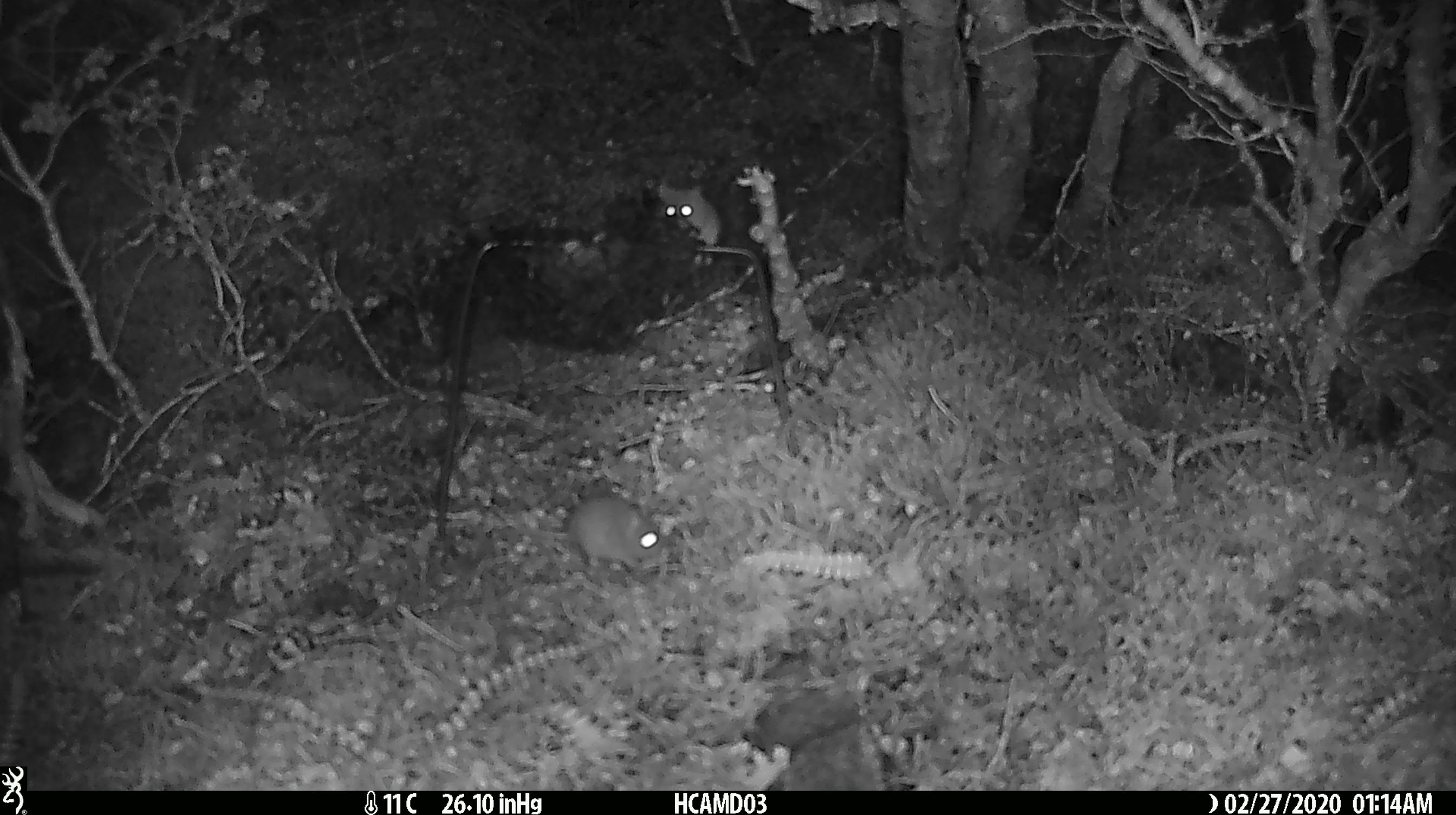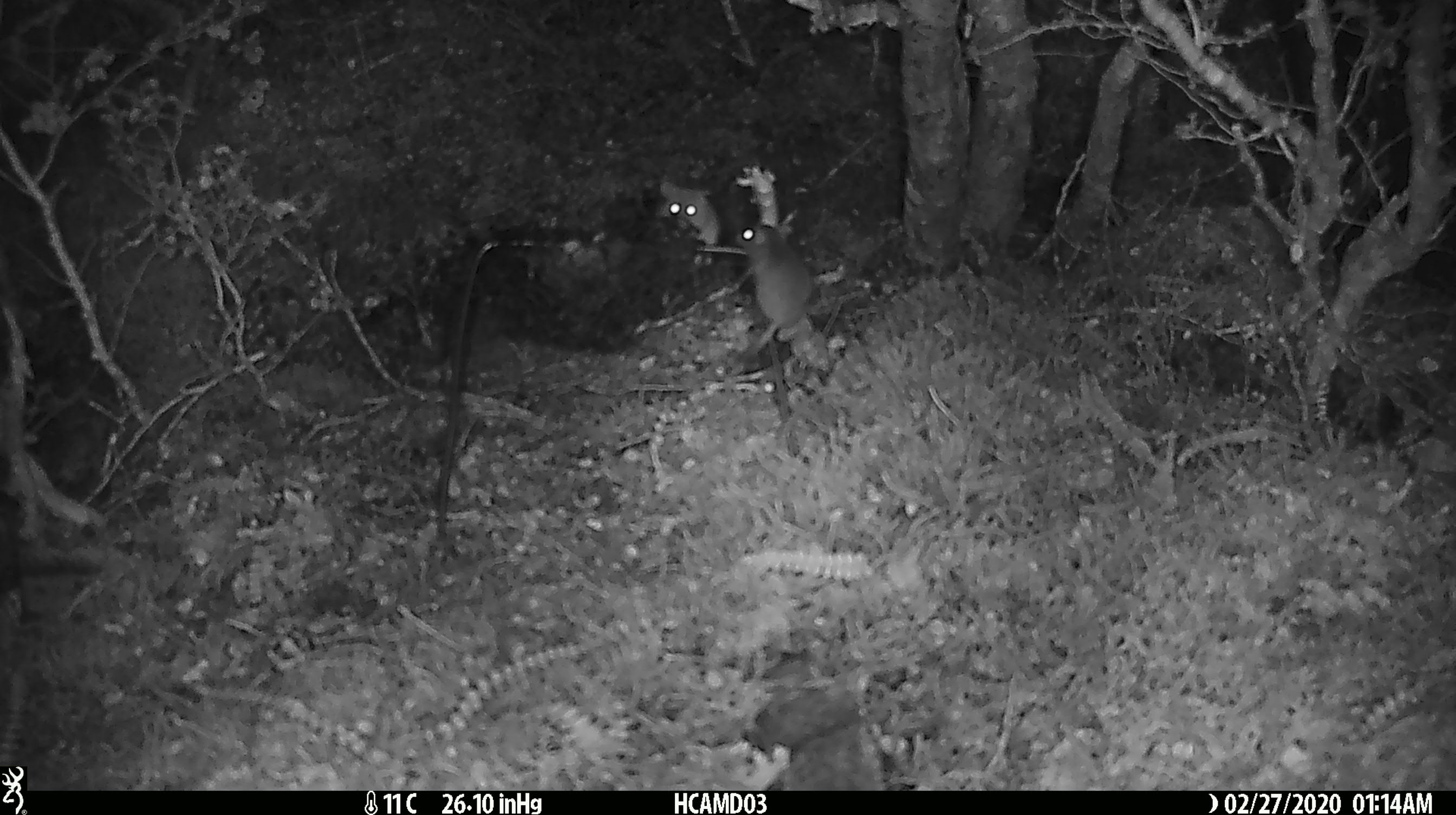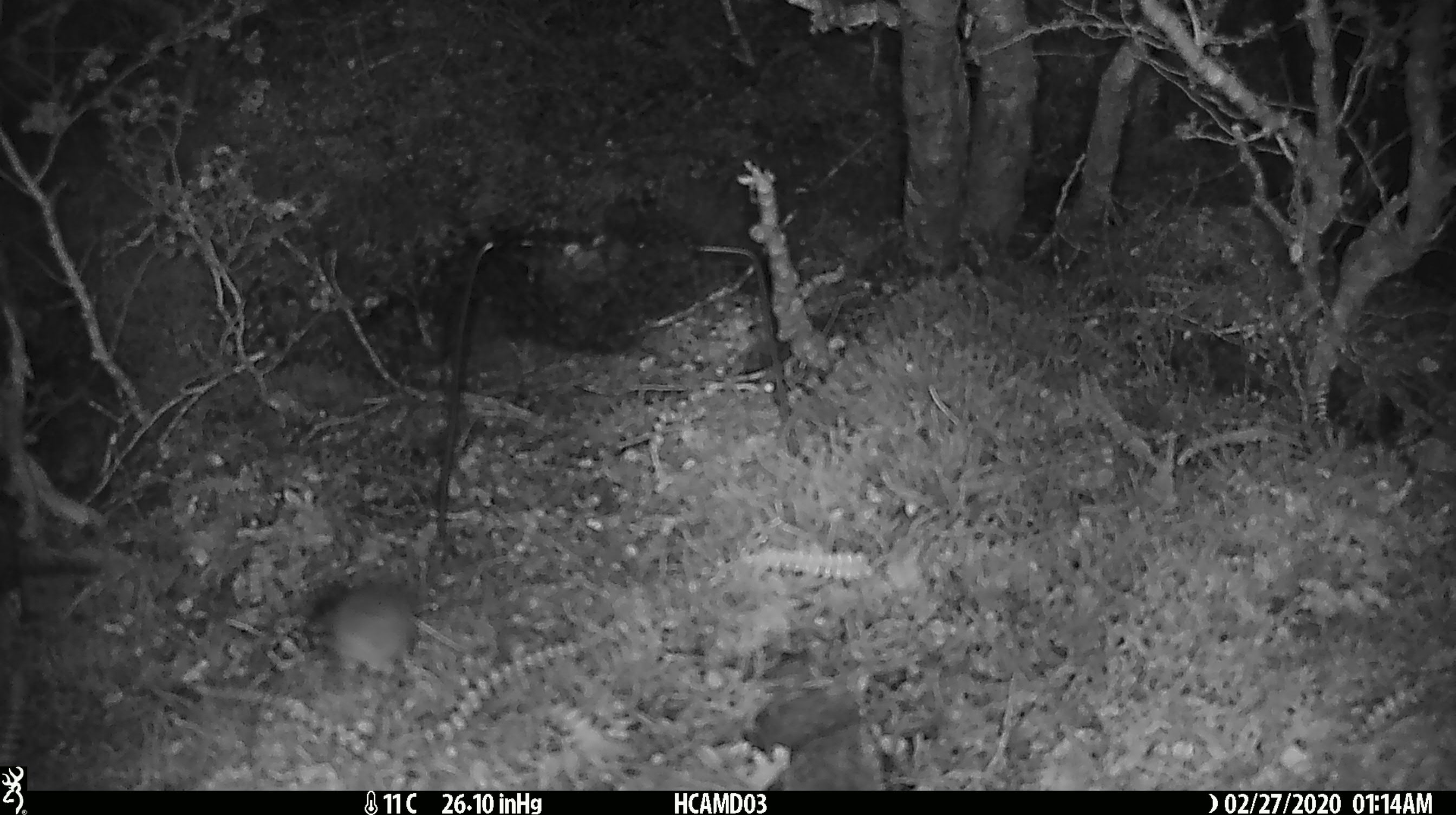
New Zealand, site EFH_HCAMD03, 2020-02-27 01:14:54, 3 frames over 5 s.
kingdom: Animalia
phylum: Chordata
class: Mammalia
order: Rodentia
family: Muridae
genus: Mus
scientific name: Mus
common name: mouse